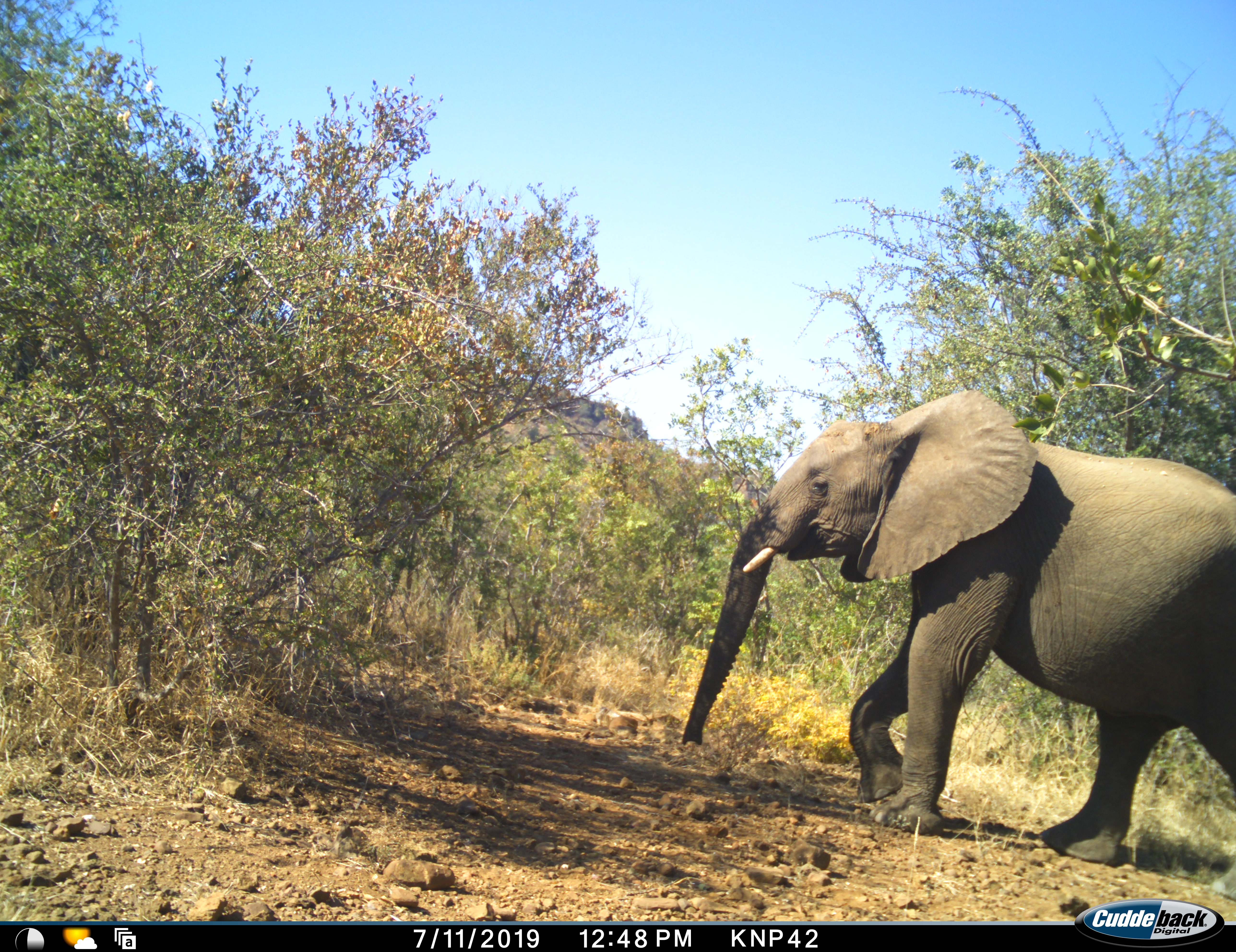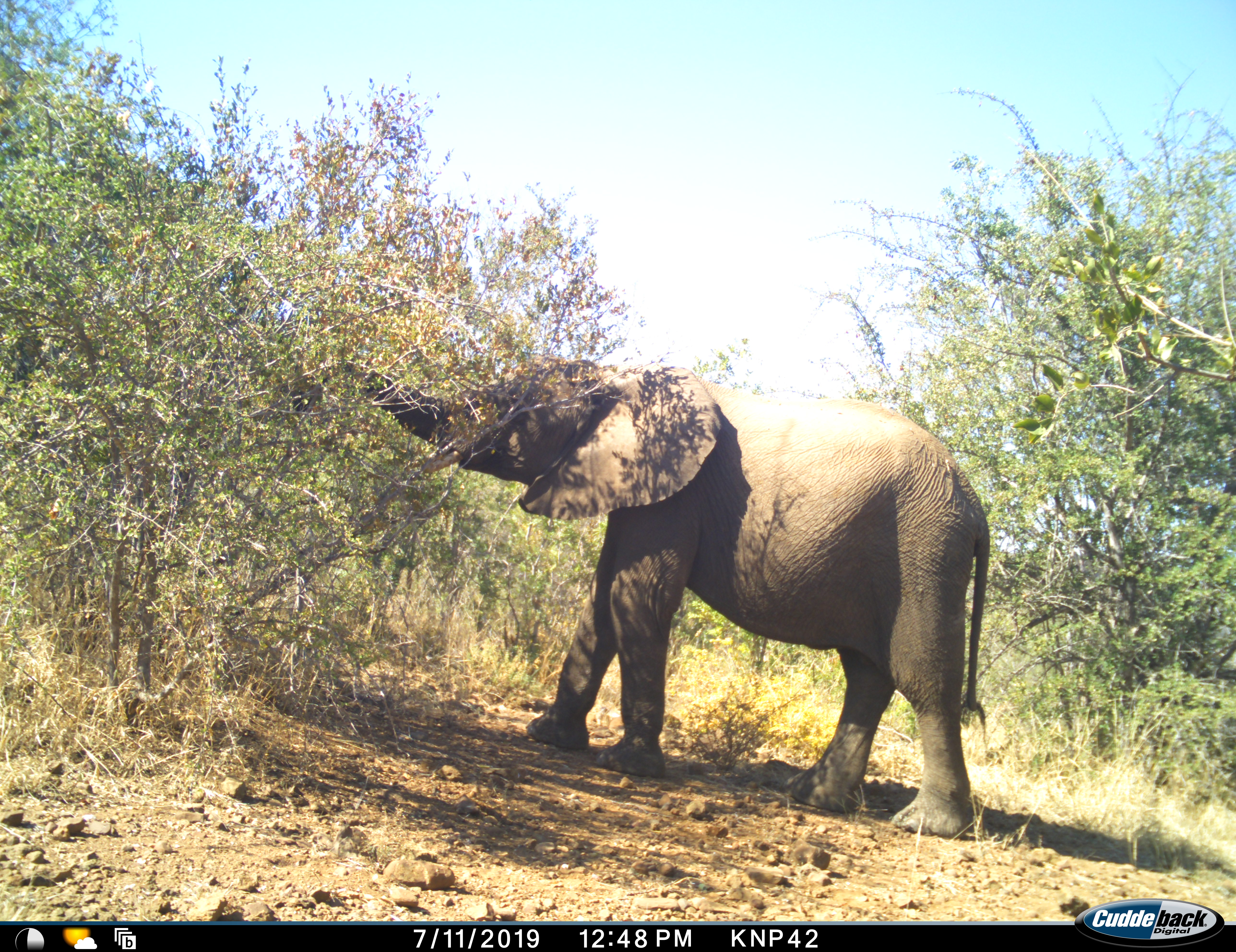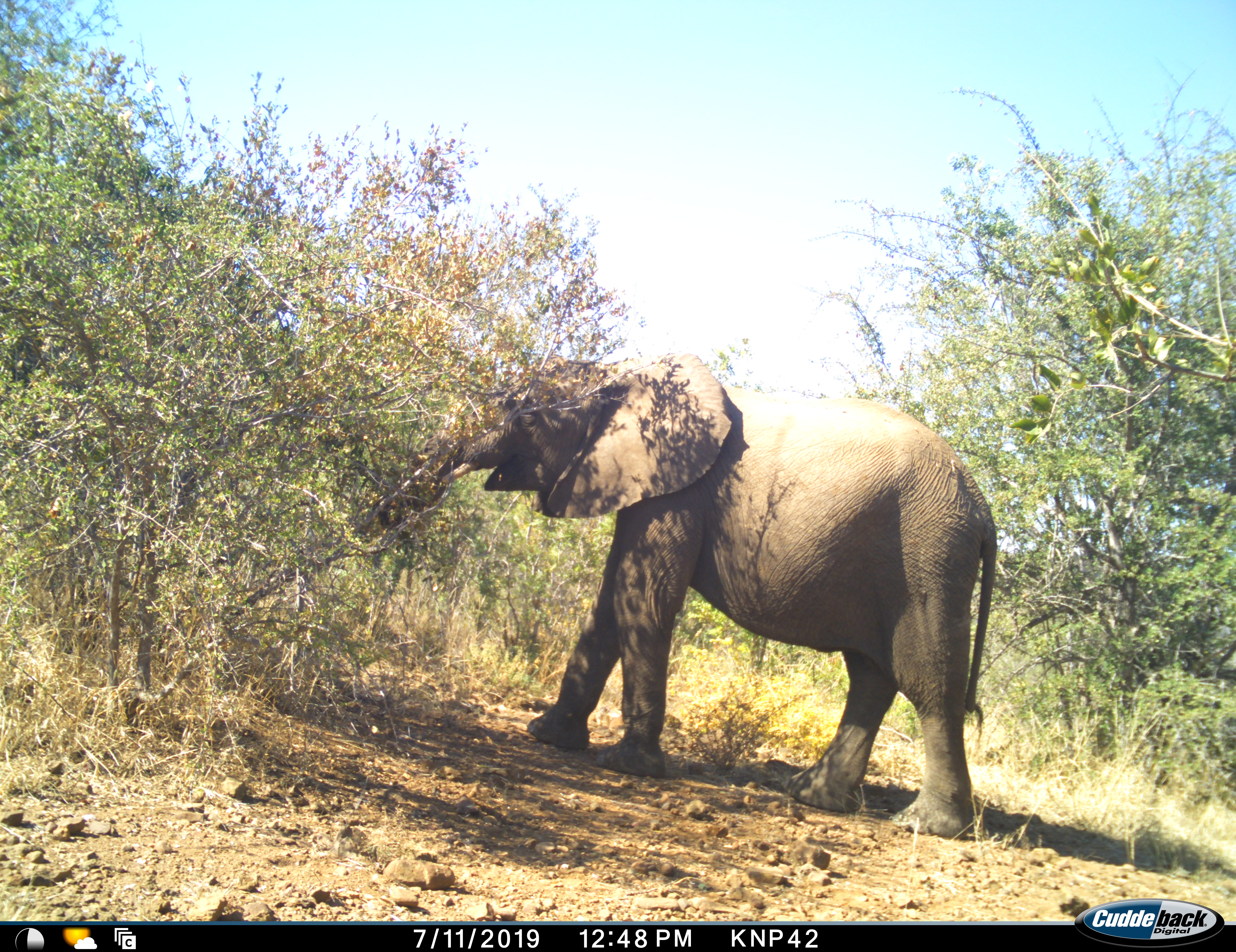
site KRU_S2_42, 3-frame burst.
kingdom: Animalia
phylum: Chordata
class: Mammalia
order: Proboscidea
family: Elephantidae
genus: Loxodonta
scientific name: Loxodonta africana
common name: african bush elephant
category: elephant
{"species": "elephant (african bush elephant) (Loxodonta africana)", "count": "1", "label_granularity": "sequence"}